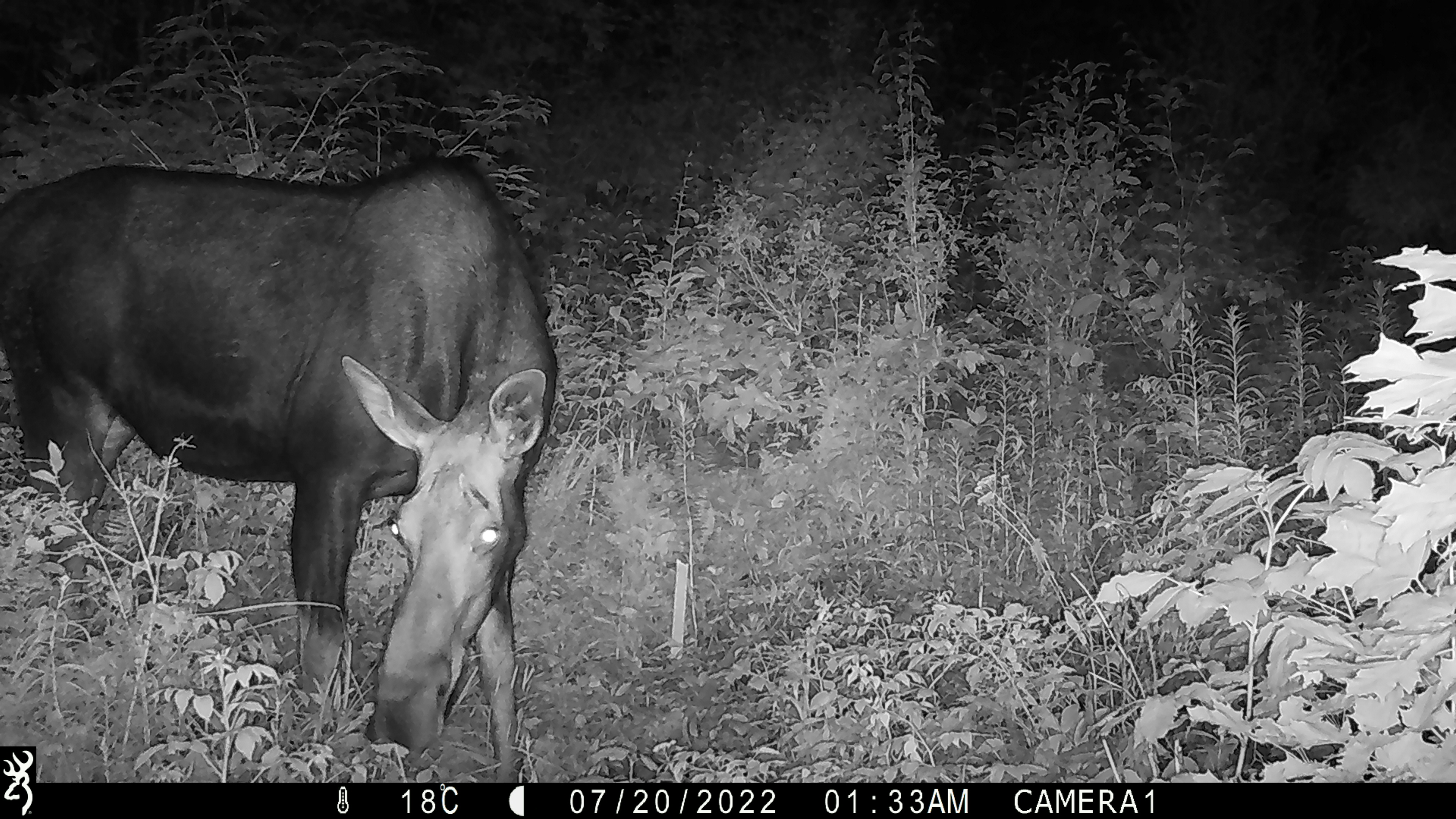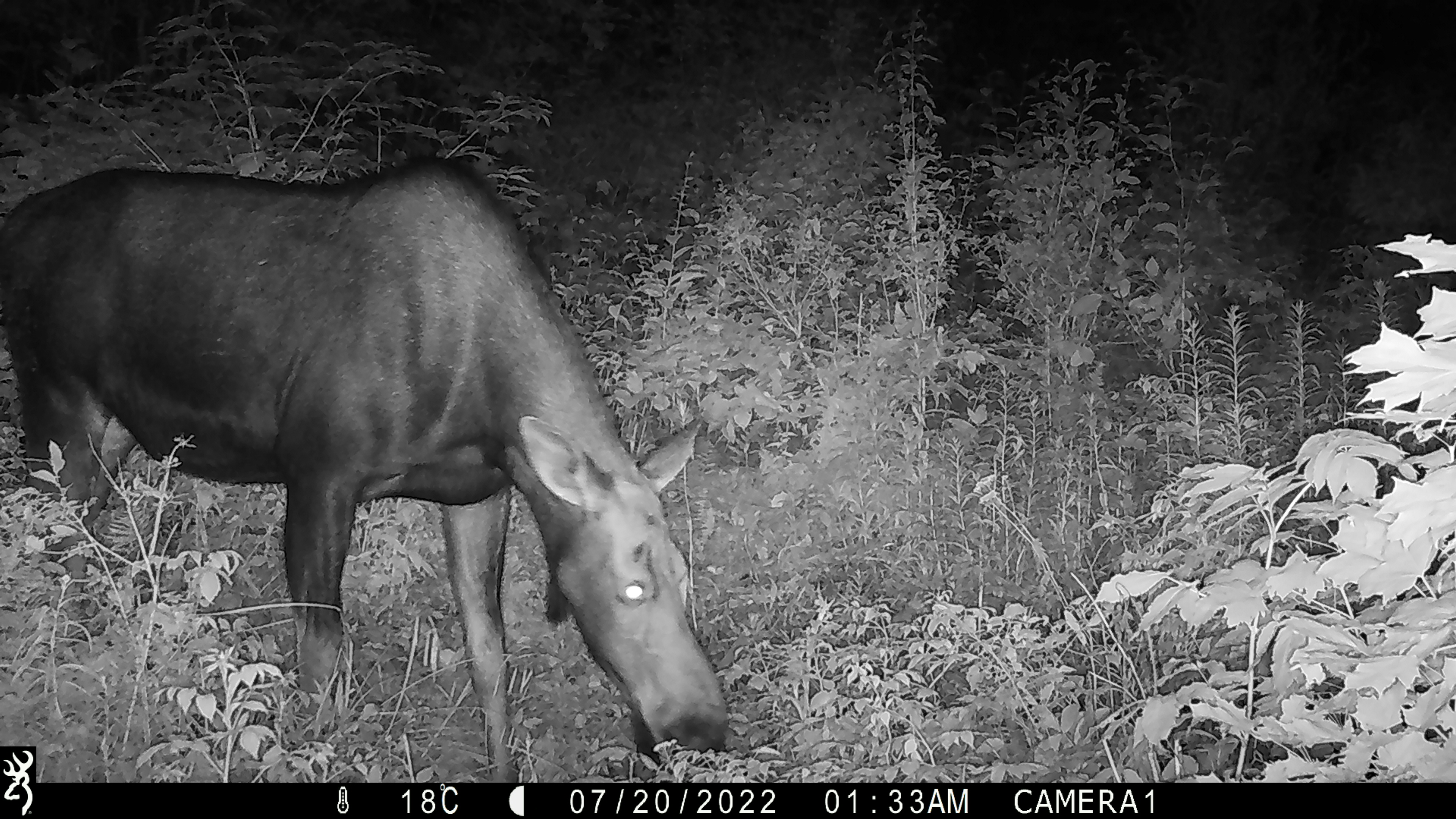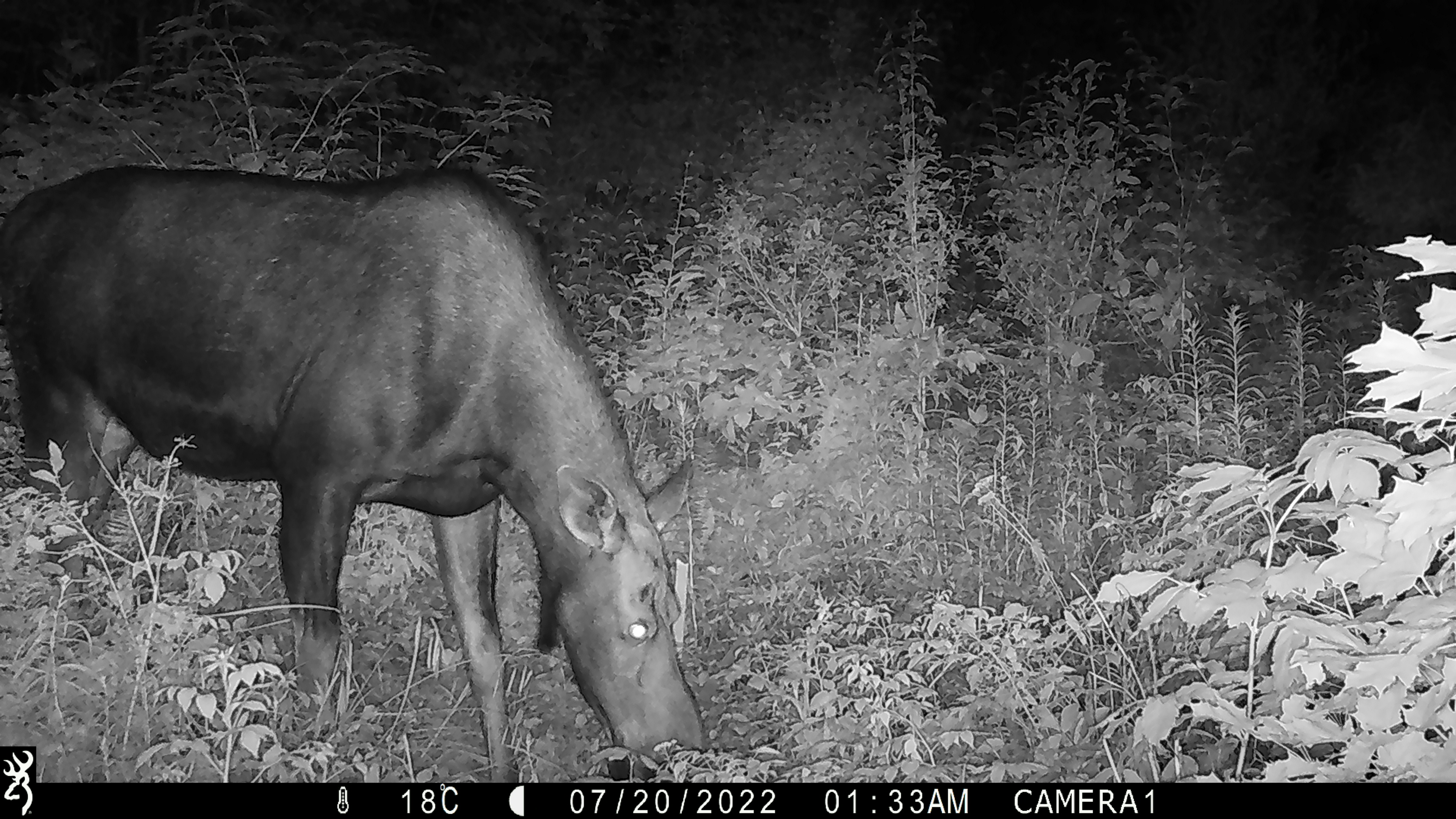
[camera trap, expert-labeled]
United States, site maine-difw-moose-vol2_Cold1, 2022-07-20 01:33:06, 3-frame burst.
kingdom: Animalia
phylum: Chordata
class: Mammalia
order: Artiodactyla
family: Cervidae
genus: Alces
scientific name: Alces alces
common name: moose